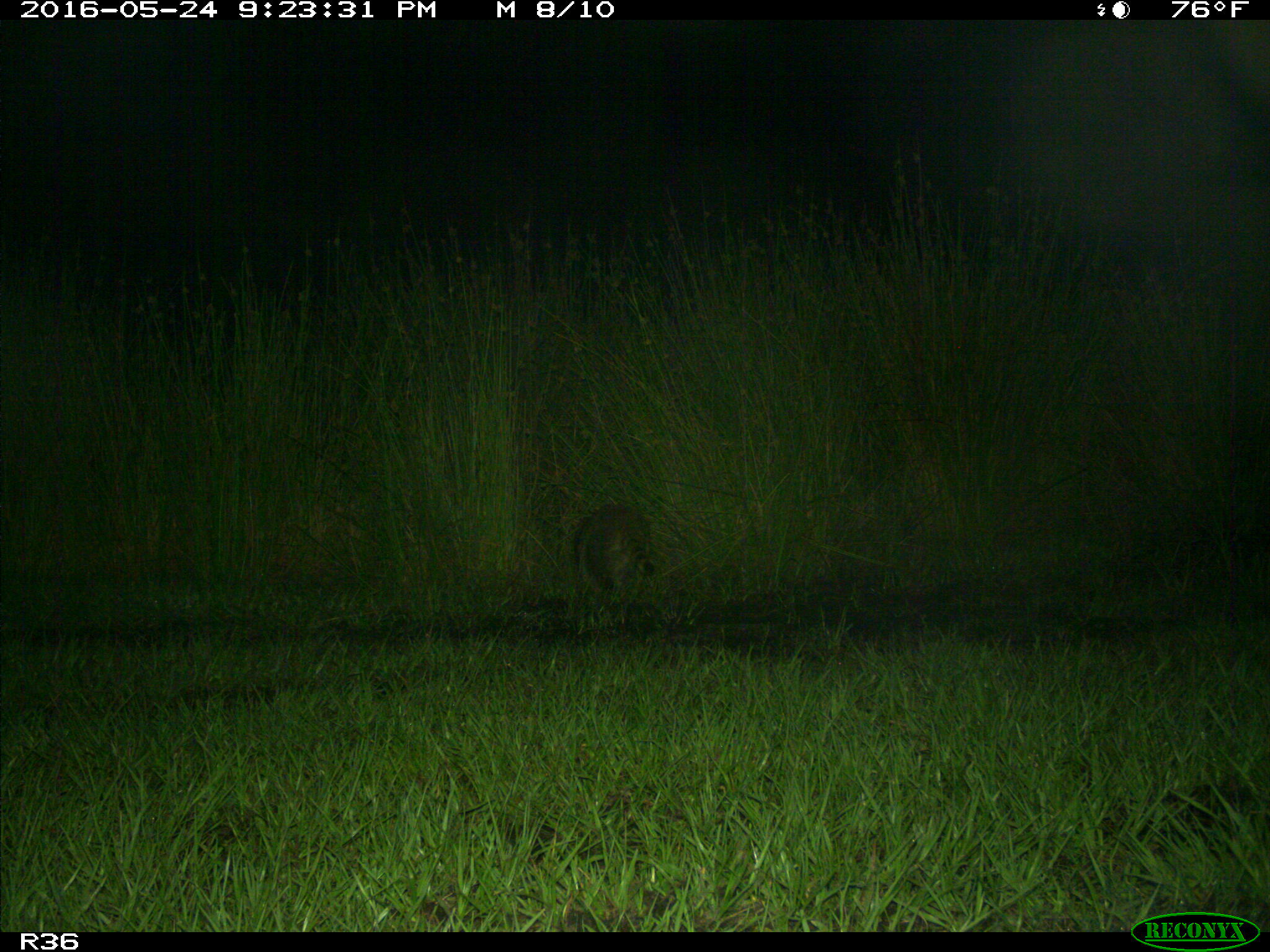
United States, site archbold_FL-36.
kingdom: Animalia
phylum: Chordata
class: Mammalia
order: Carnivora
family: Procyonidae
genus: Procyon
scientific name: Procyon lotor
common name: common raccoon